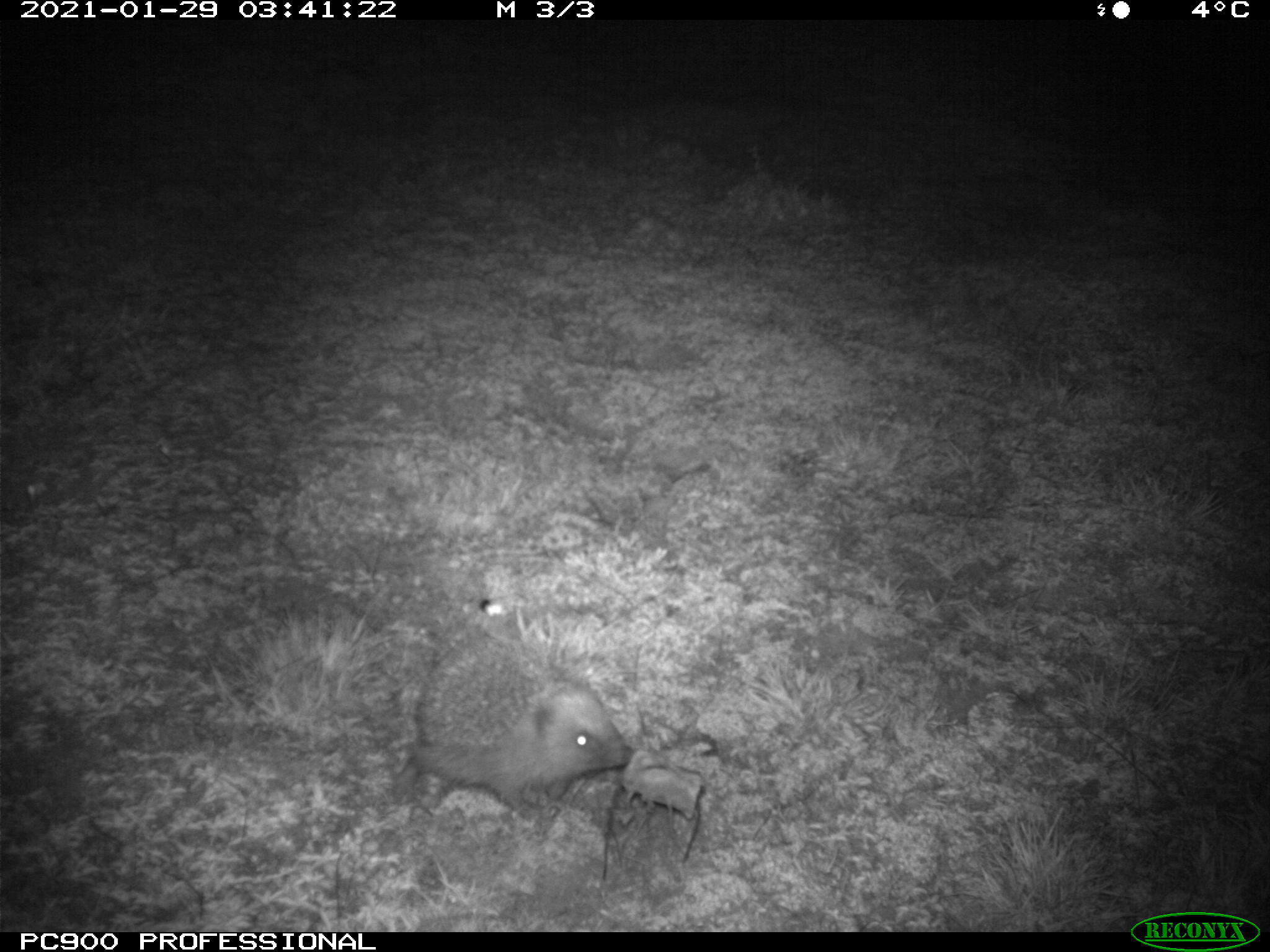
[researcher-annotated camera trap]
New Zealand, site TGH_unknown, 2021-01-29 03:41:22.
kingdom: Animalia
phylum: Chordata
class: Mammalia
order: Eulipotyphla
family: Erinaceidae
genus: Erinaceus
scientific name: Erinaceus europaeus europaeus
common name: european hedgehog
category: hedgehog